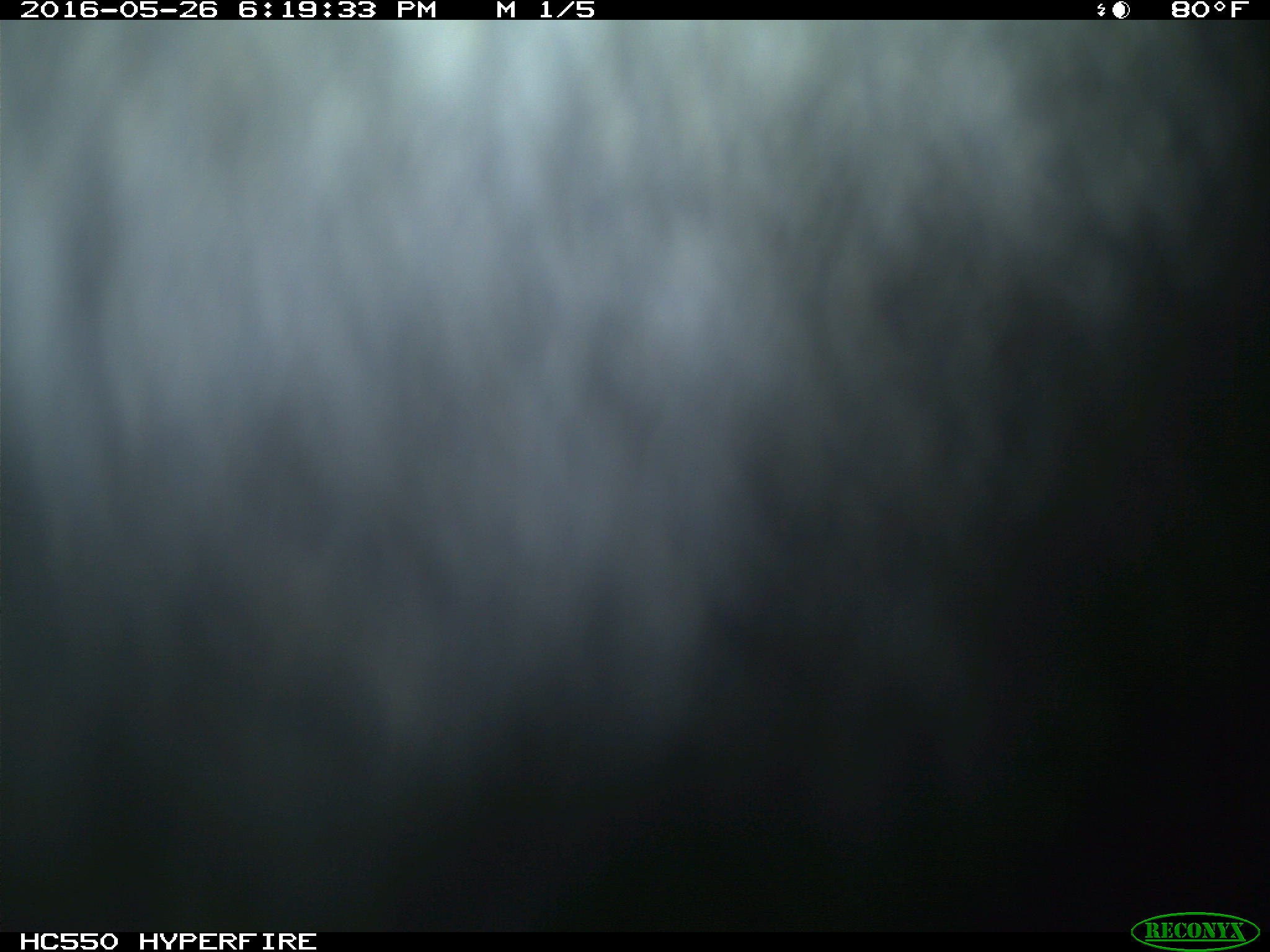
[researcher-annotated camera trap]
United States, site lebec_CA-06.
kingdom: Animalia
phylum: Chordata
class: Mammalia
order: Artiodactyla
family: Bovidae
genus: Bos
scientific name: Bos taurus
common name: domestic cow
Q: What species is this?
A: Bos taurus (domestic cow).